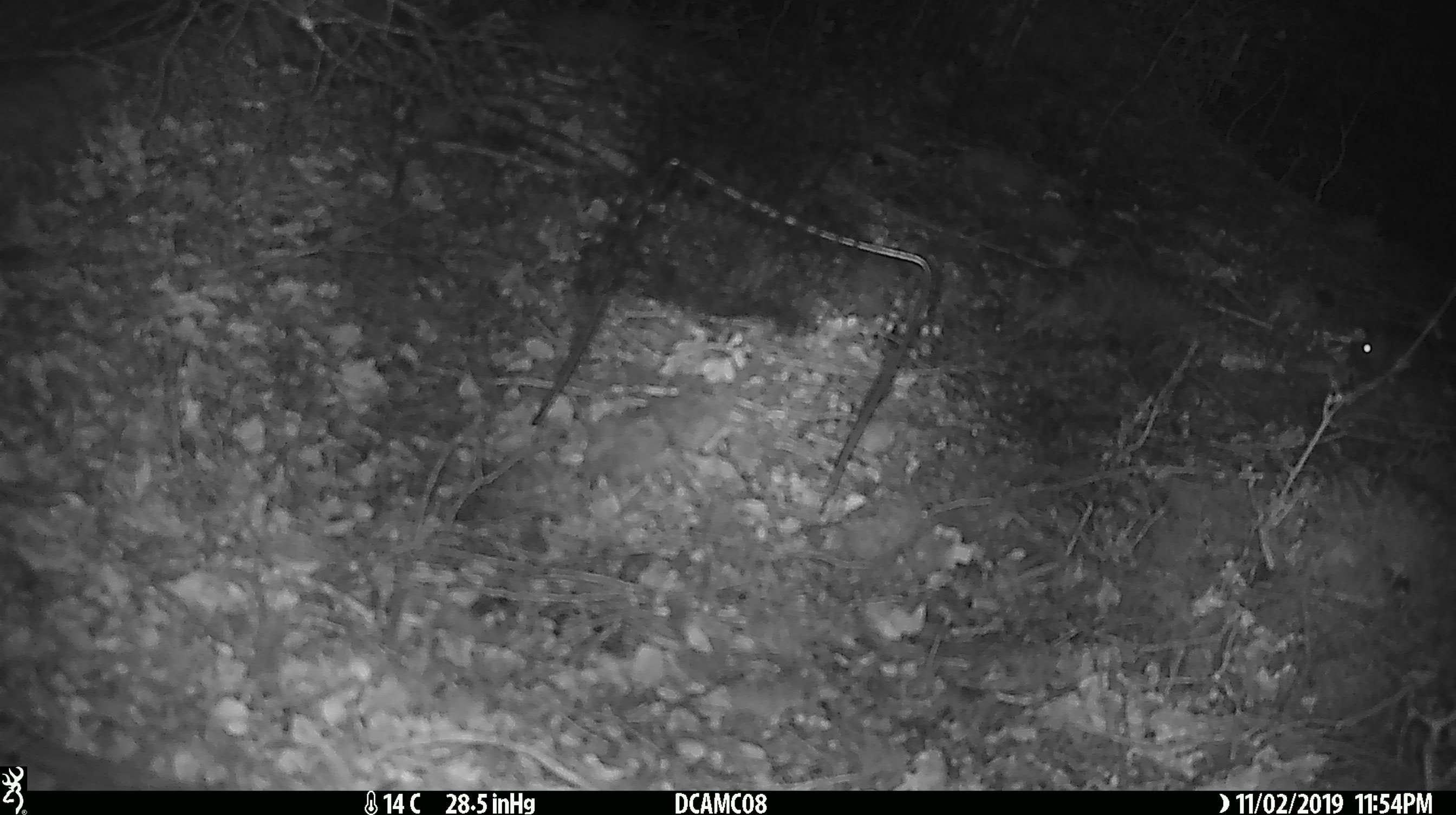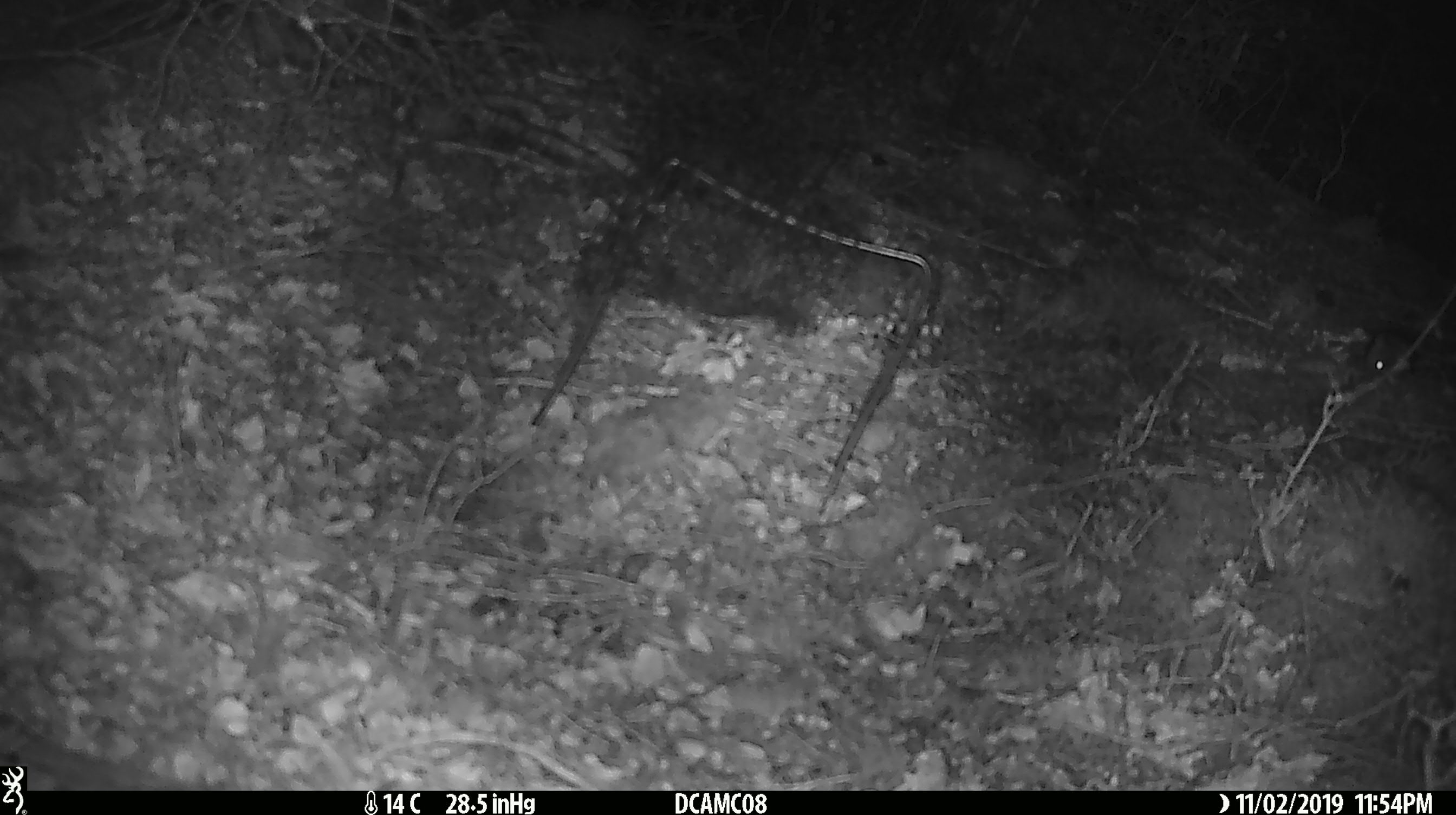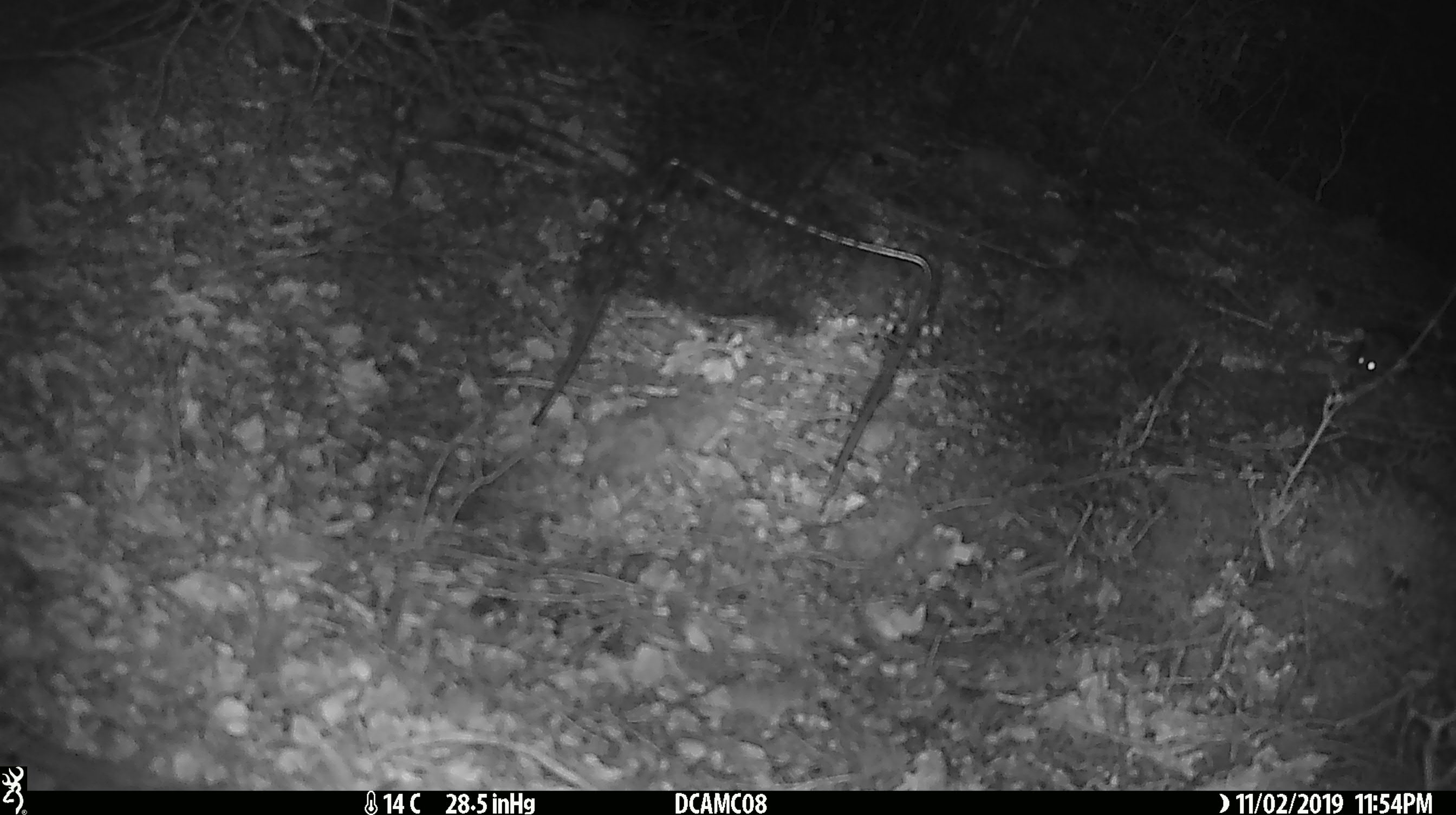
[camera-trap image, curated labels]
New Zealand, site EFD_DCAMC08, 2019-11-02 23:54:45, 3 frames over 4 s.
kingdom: Animalia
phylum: Chordata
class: Mammalia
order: Rodentia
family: Muridae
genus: Mus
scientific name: Mus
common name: mouse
Mouse (Mus).